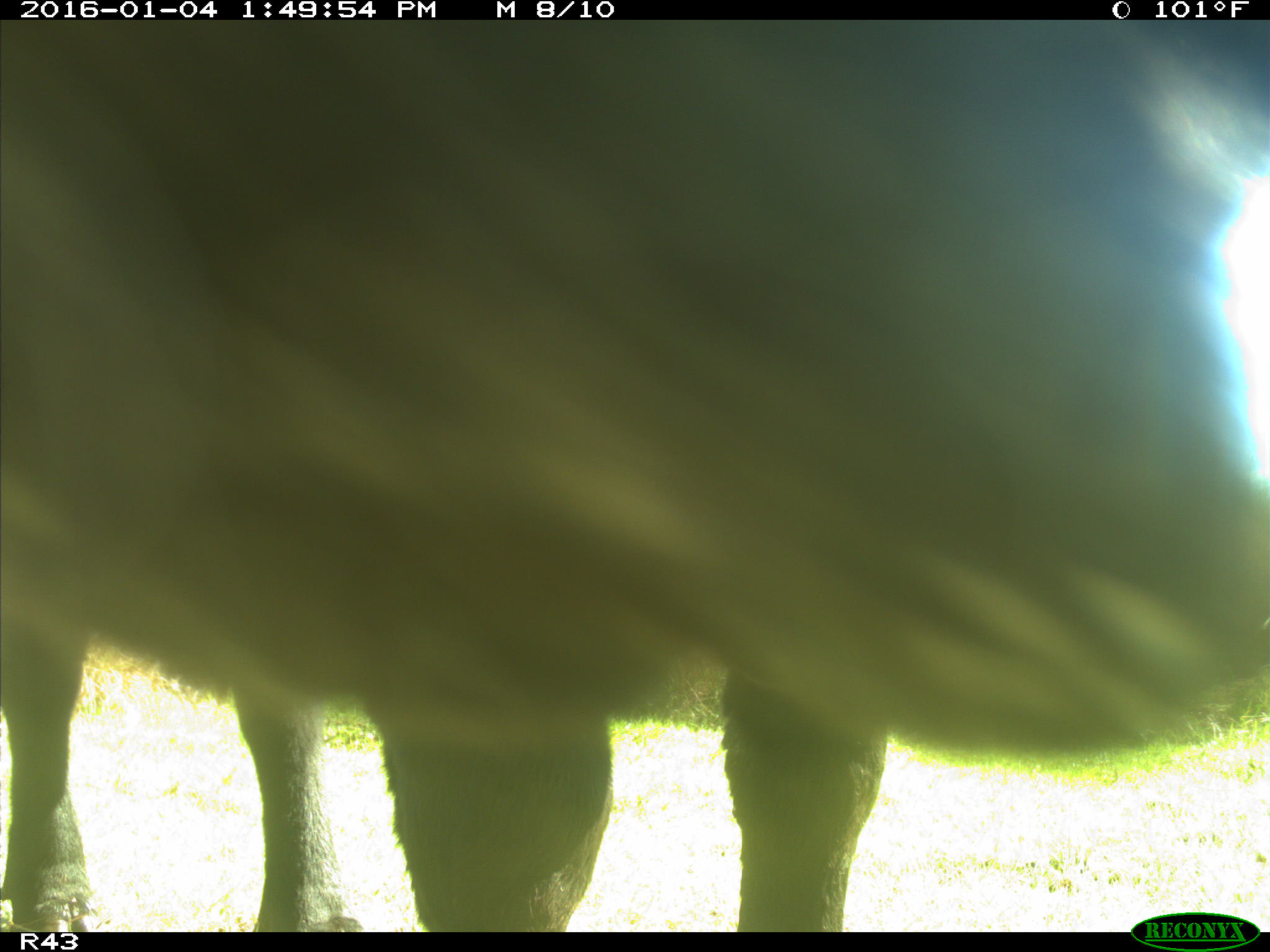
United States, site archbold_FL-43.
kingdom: Animalia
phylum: Chordata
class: Mammalia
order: Artiodactyla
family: Bovidae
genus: Bos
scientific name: Bos taurus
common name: domestic cow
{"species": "Bos taurus (domestic cow)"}